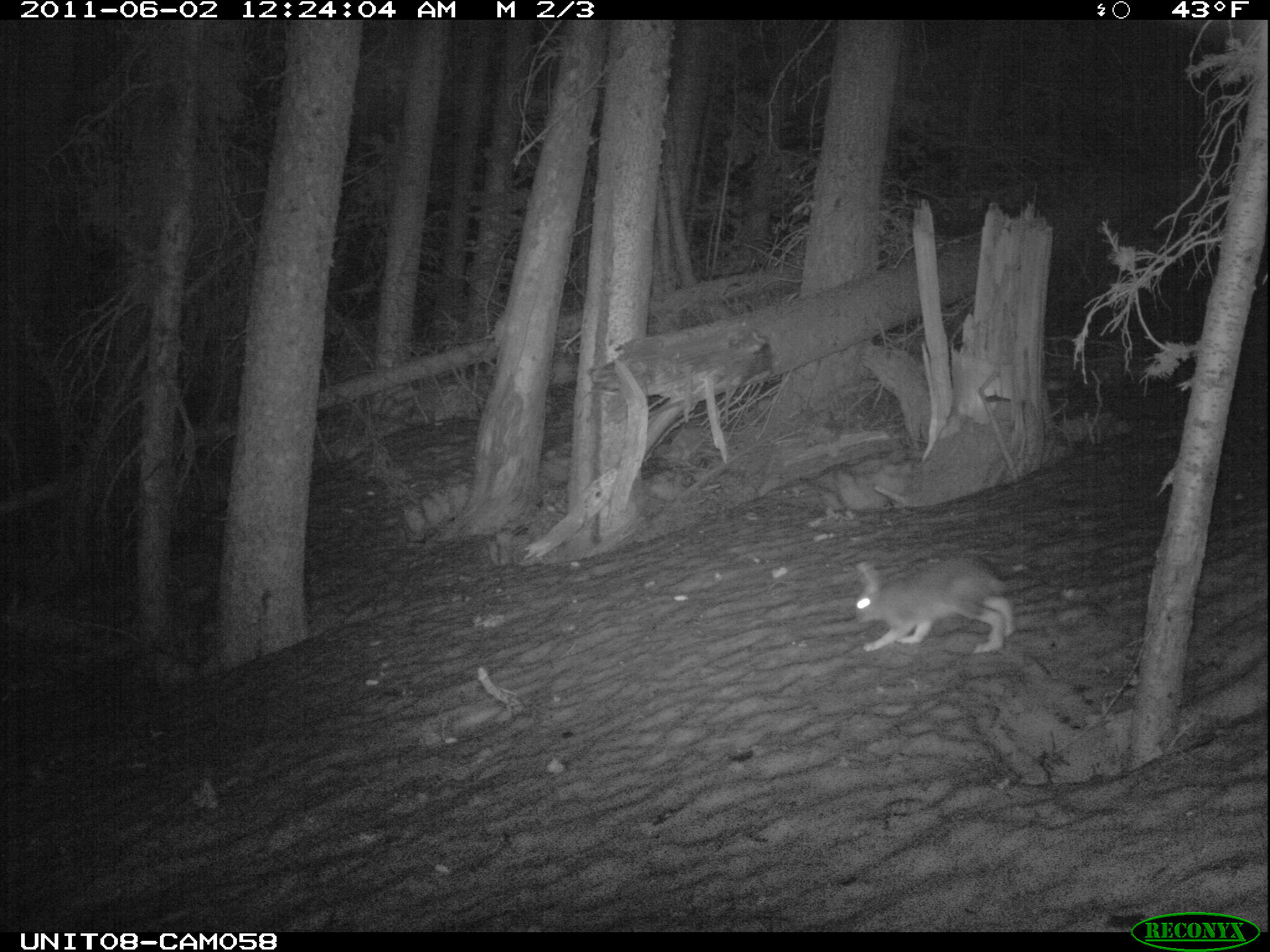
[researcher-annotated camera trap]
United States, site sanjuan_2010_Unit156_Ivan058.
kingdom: Animalia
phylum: Chordata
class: Mammalia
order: Lagomorpha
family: Leporidae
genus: Lepus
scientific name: Lepus americanus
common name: snowshoe hare